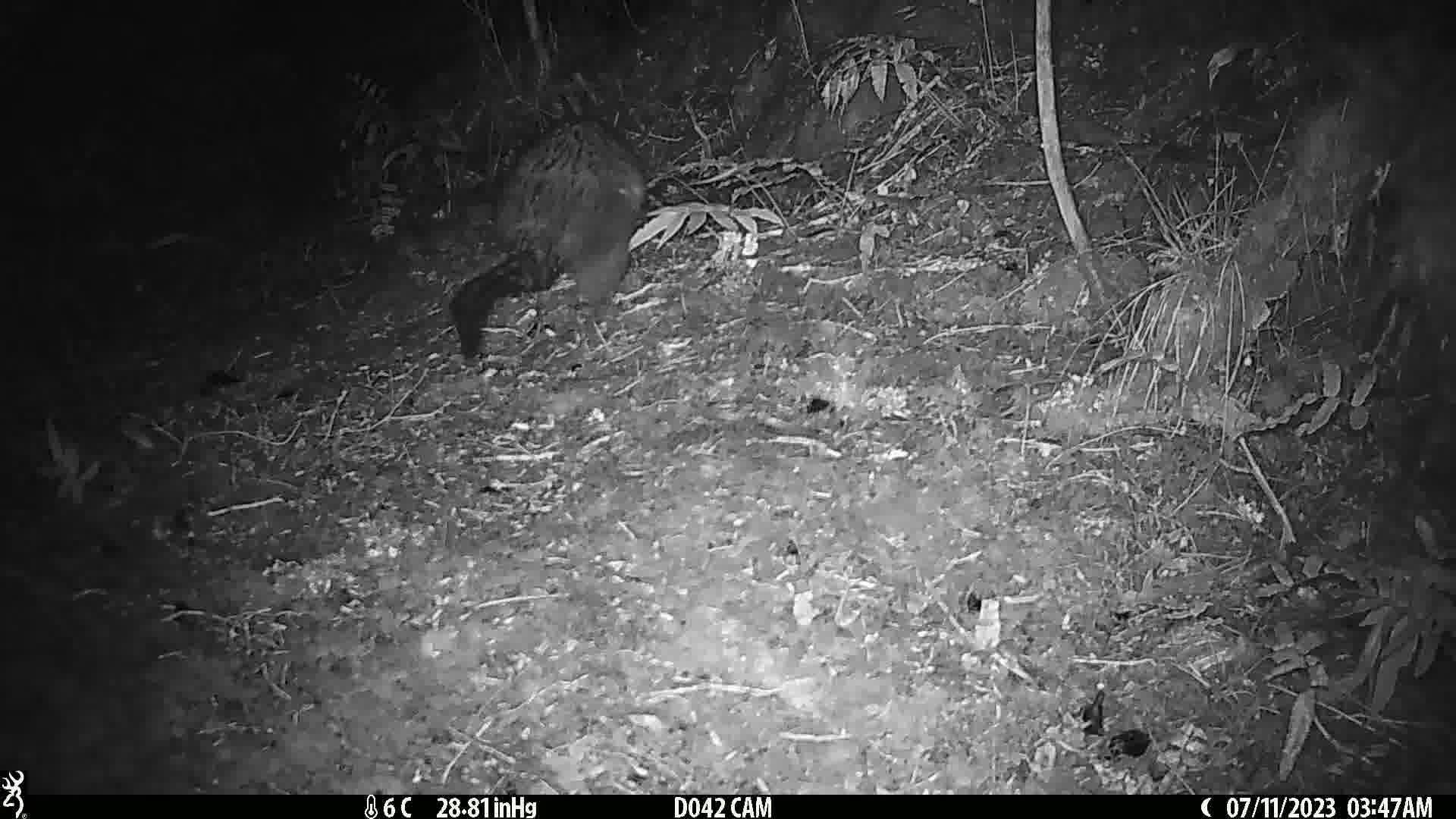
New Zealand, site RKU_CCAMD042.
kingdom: Animalia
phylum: Chordata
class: Mammalia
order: Diprotodontia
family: Phalangeridae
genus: Trichosurus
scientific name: Trichosurus vulpecula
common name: common brushtail possum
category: possum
Possum (common brushtail possum) (Trichosurus vulpecula).